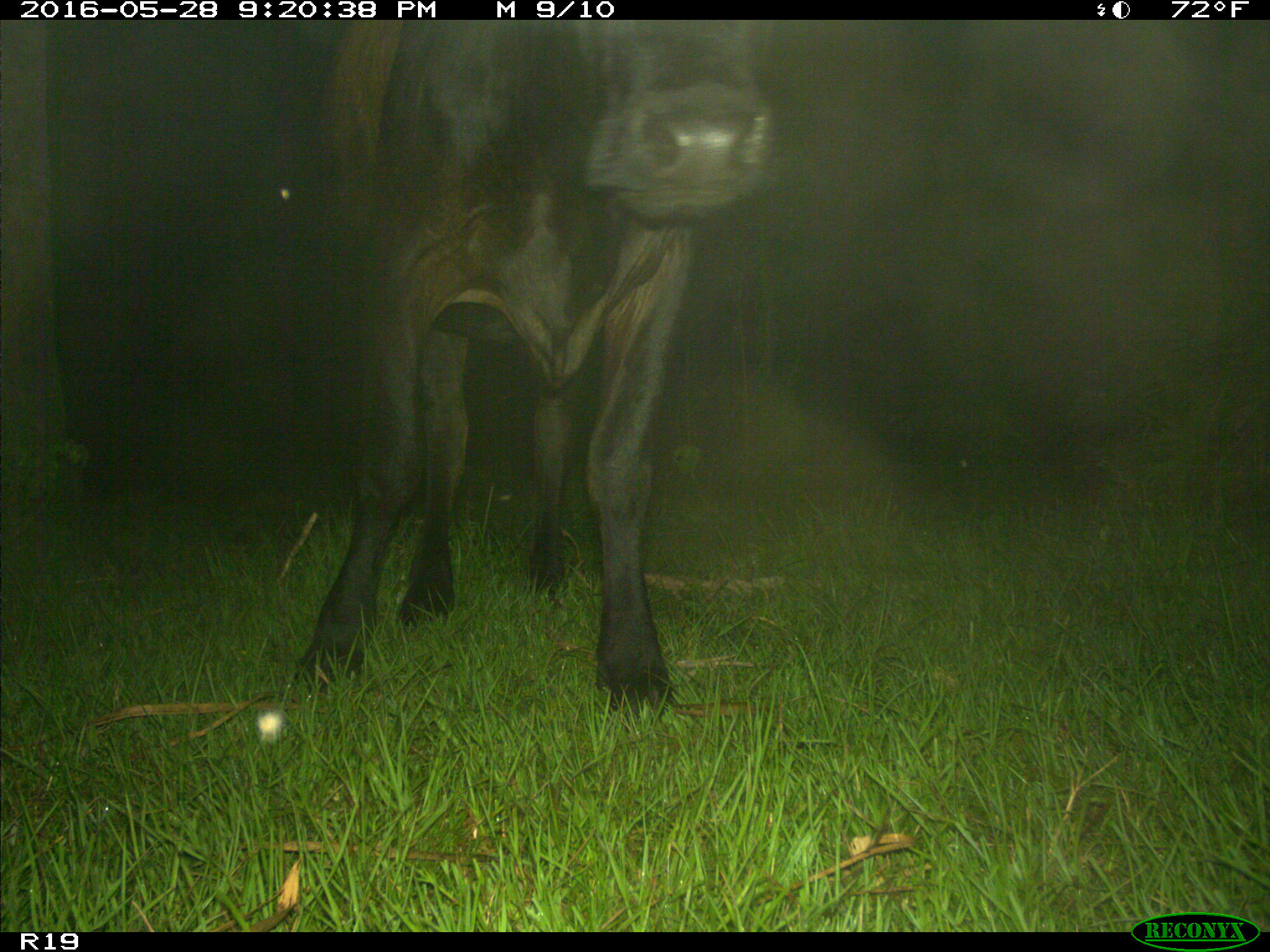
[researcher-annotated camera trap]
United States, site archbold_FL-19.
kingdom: Animalia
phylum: Chordata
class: Mammalia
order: Artiodactyla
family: Bovidae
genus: Bos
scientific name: Bos taurus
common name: domestic cow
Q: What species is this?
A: Bos taurus (domestic cow).